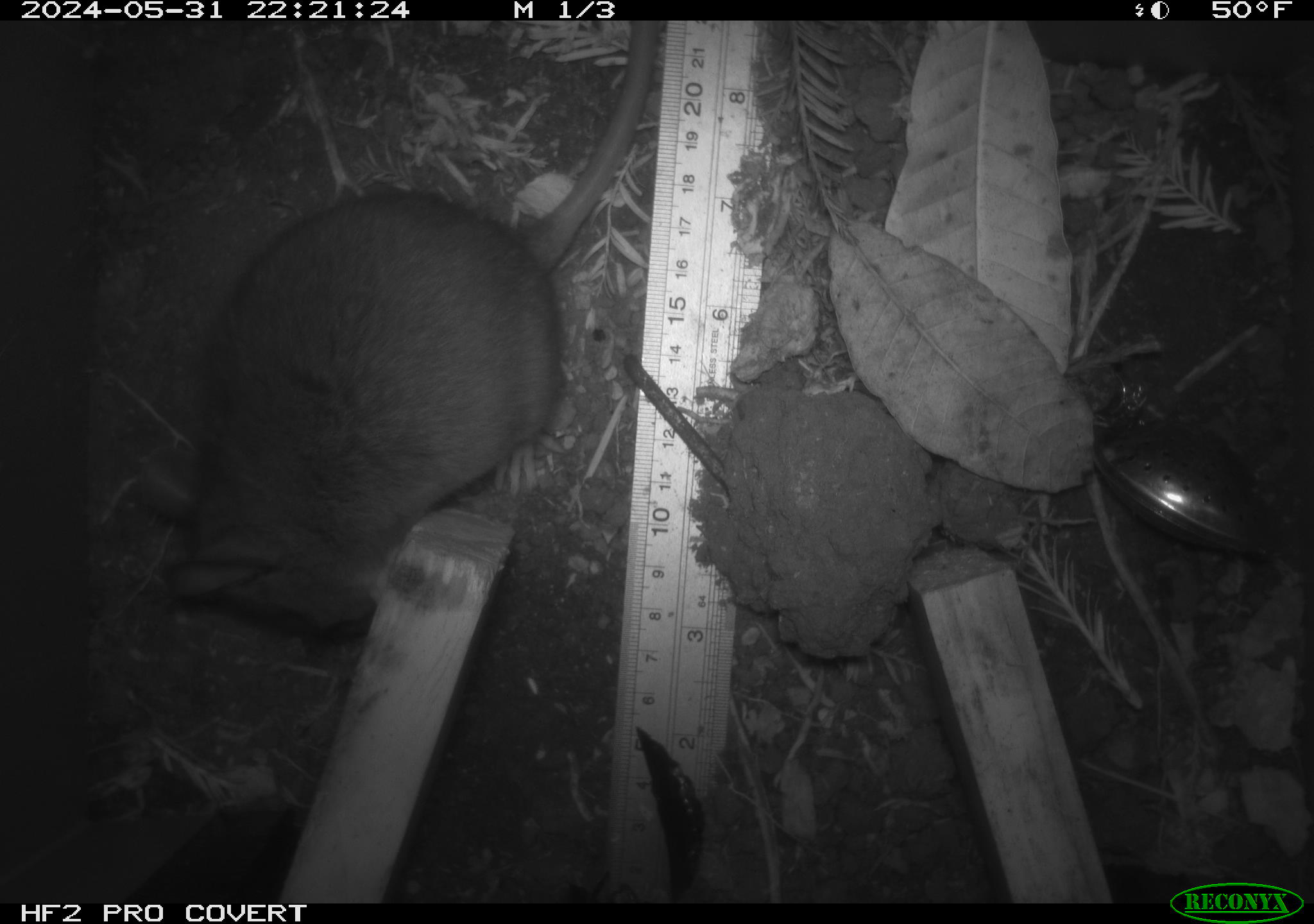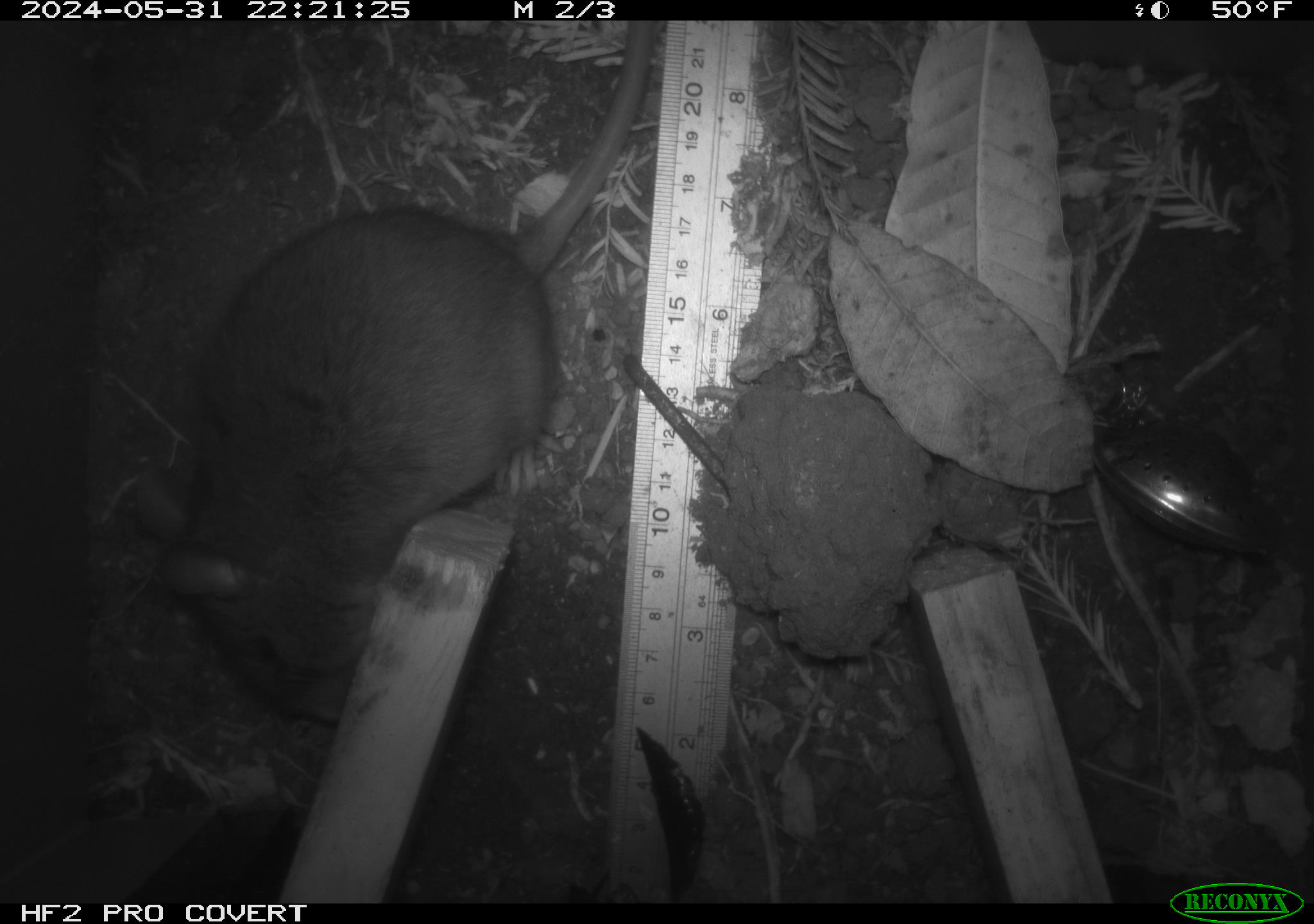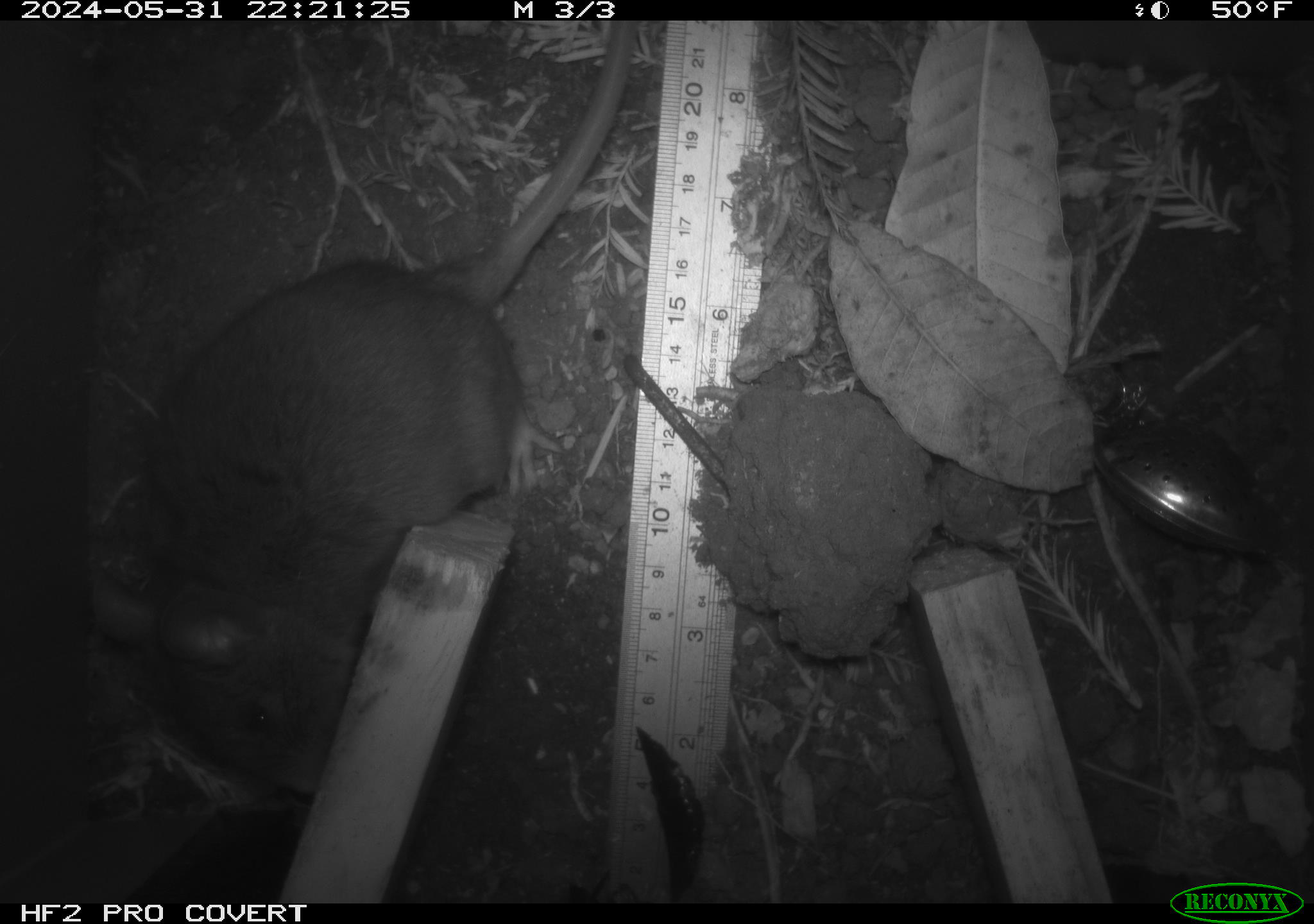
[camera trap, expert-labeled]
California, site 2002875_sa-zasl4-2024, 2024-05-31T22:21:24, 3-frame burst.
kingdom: Animalia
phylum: Chordata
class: Mammalia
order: Rodentia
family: Cricetidae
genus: Neotoma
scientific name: Neotoma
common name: pack rat or woodrat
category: neotoma species